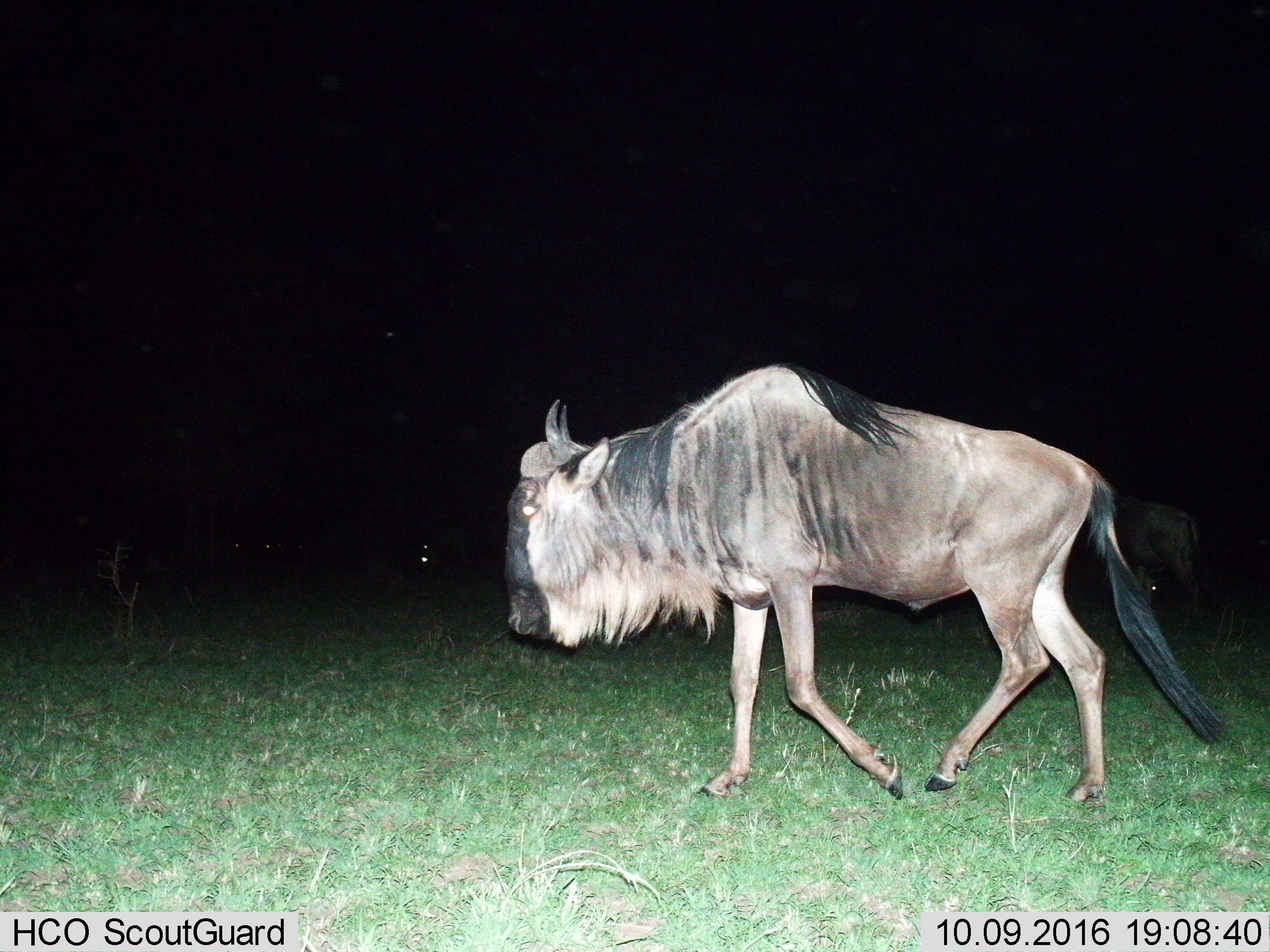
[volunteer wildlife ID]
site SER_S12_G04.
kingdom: Animalia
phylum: Chordata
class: Mammalia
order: Artiodactyla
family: Bovidae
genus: Connochaetes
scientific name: Connochaetes taurinus taurinus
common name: blue wildebeest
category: wildebeestblue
Wildebeestblue (blue wildebeest) (Connochaetes taurinus taurinus), count 1. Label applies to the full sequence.